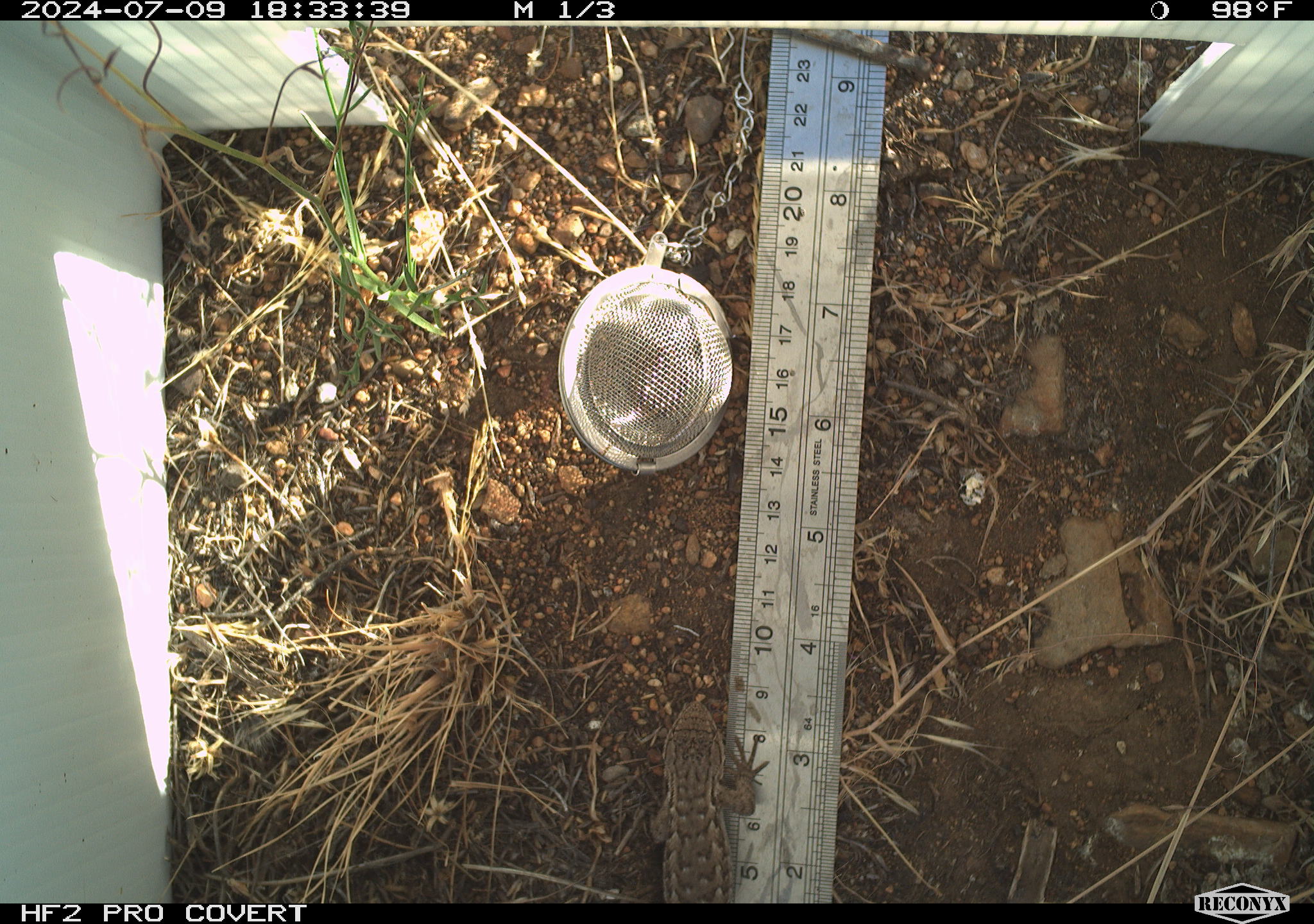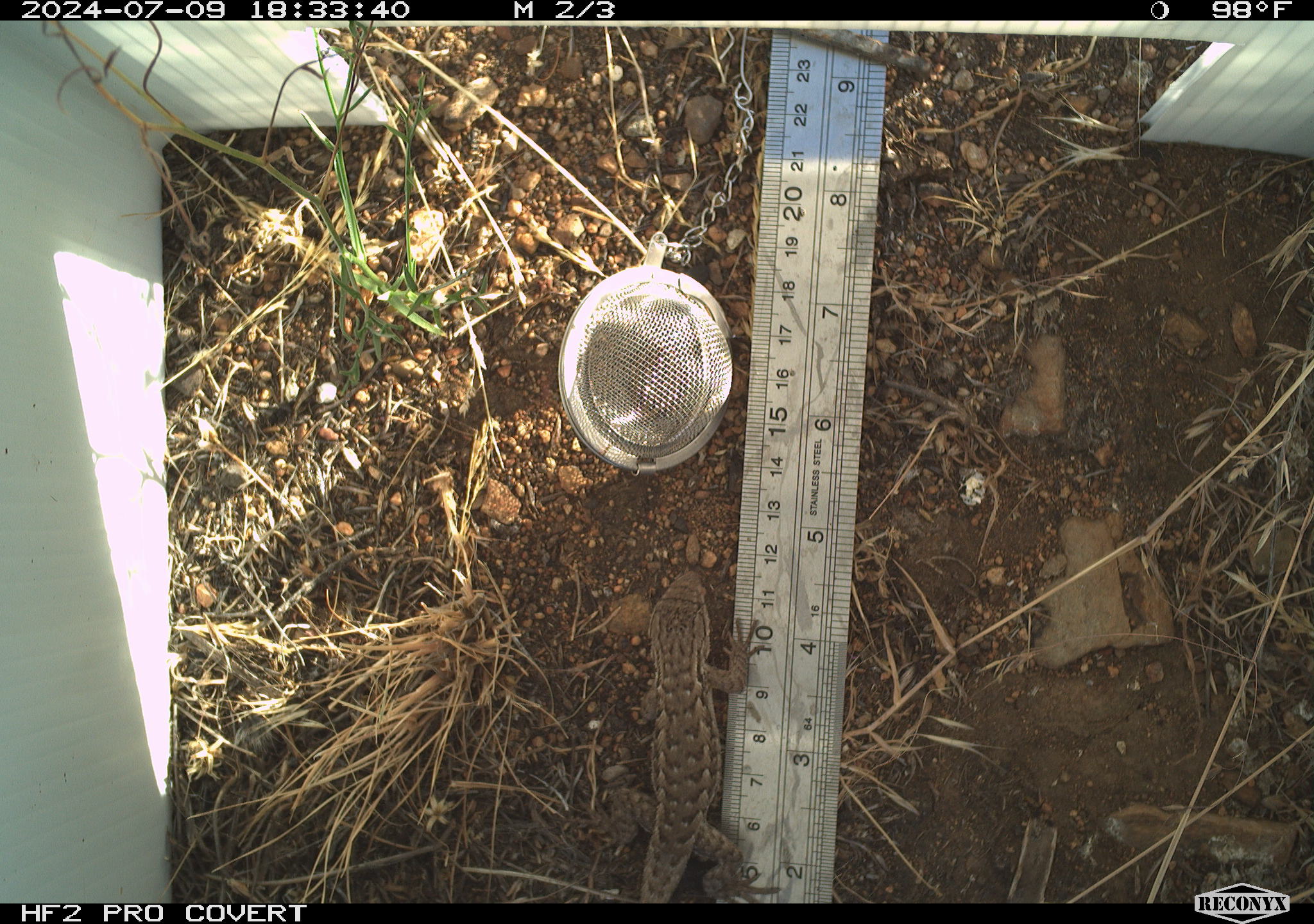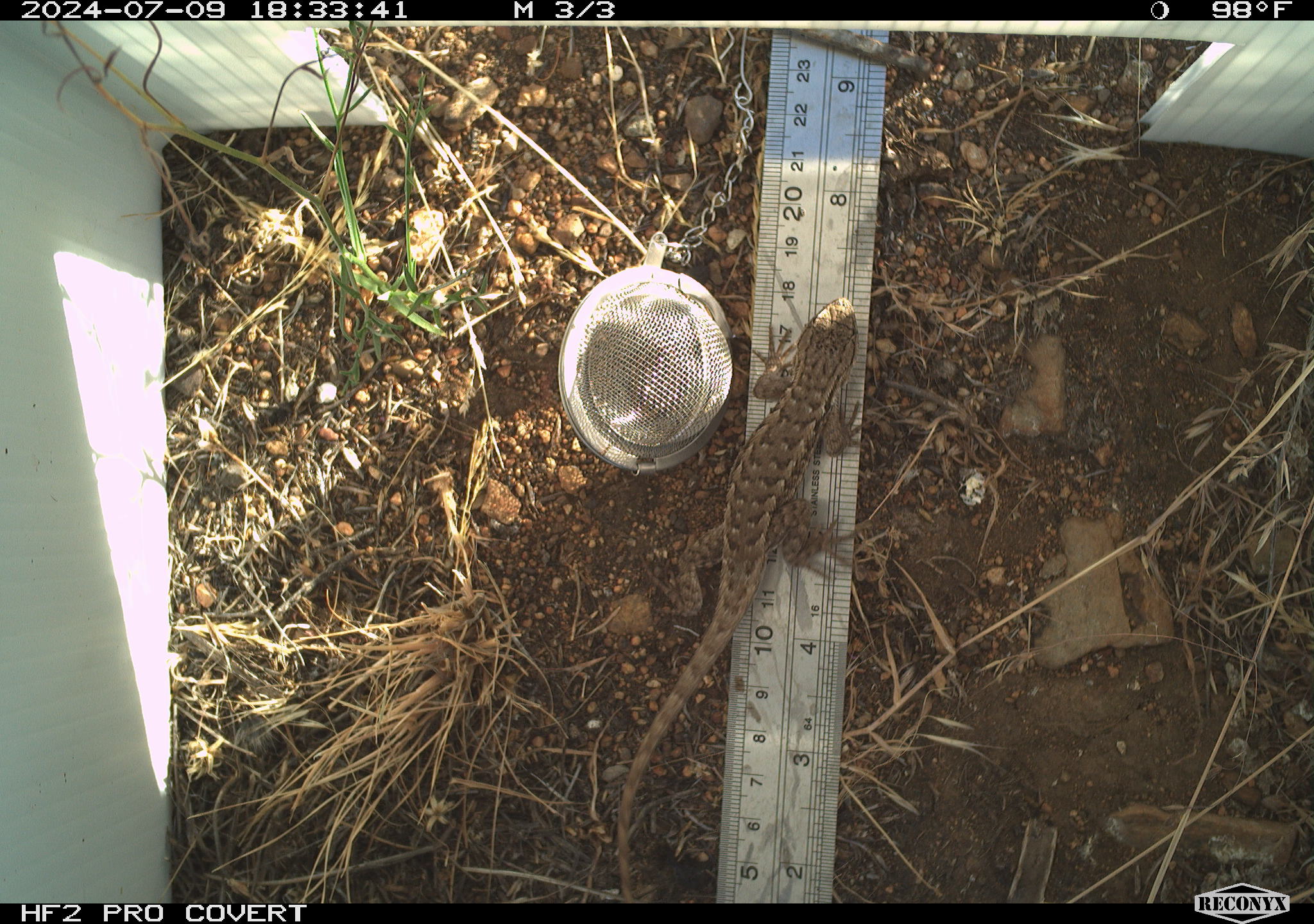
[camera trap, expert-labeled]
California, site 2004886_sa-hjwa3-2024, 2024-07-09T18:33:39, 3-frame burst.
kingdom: Animalia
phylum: Chordata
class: Reptilia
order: Squamata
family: Phrynosomatidae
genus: Sceloporus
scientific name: Sceloporus occidentalis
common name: western fence lizard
Western fence lizard (Sceloporus occidentalis).